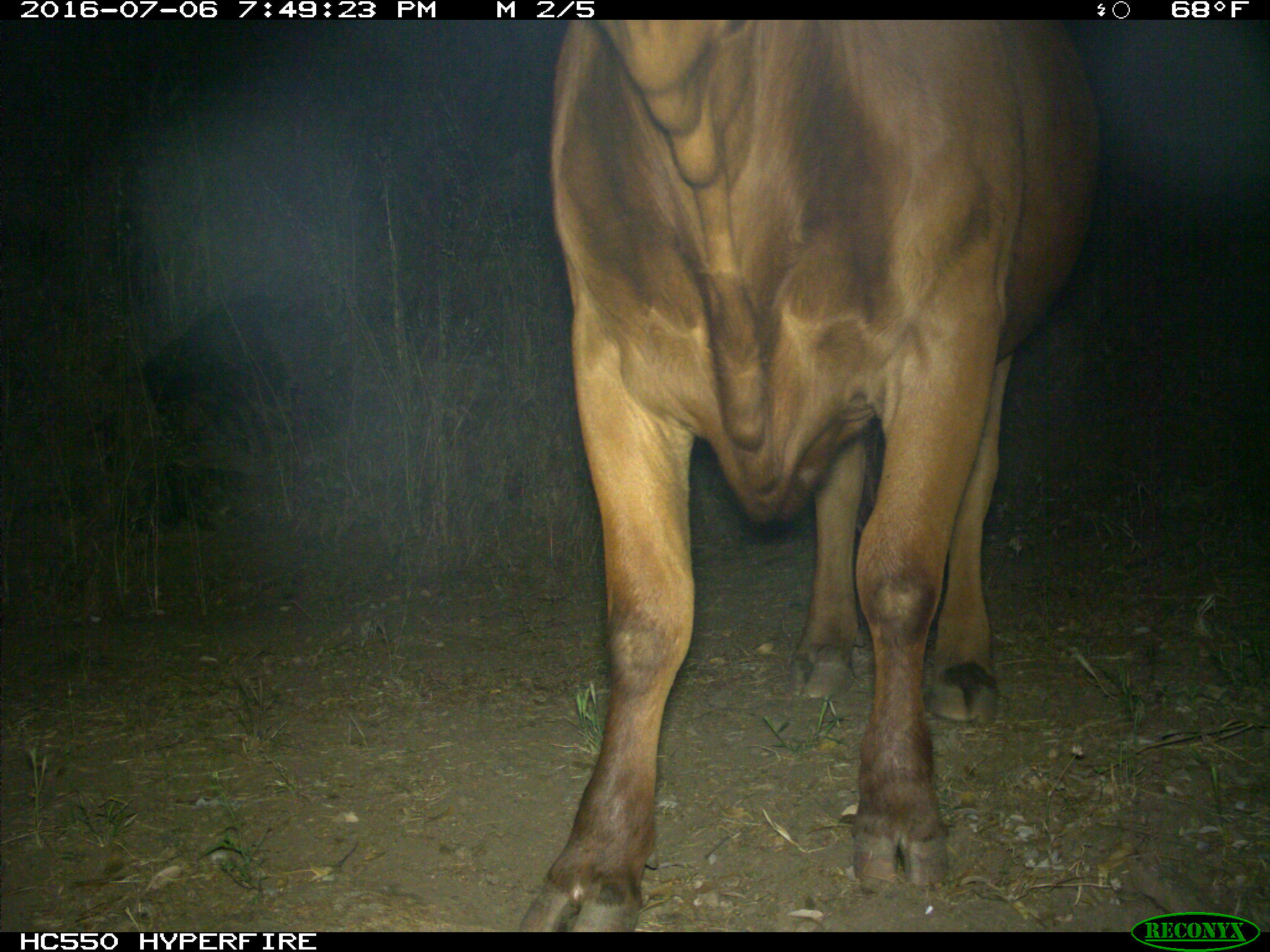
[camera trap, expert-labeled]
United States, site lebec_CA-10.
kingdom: Animalia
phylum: Chordata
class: Mammalia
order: Artiodactyla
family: Bovidae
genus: Bos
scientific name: Bos taurus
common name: domestic cow